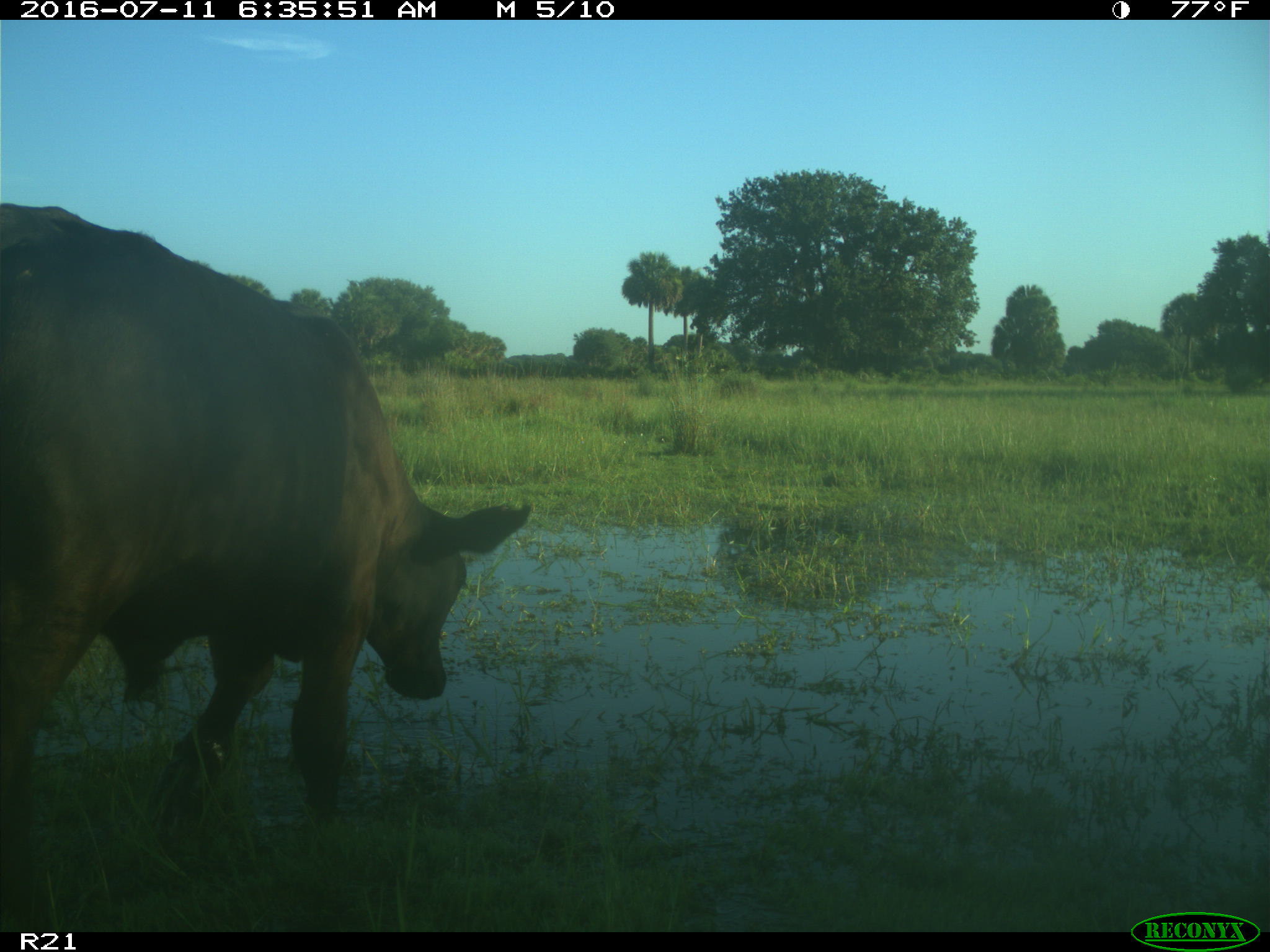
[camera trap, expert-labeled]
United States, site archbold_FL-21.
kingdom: Animalia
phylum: Chordata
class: Mammalia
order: Artiodactyla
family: Bovidae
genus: Bos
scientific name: Bos taurus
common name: domestic cow